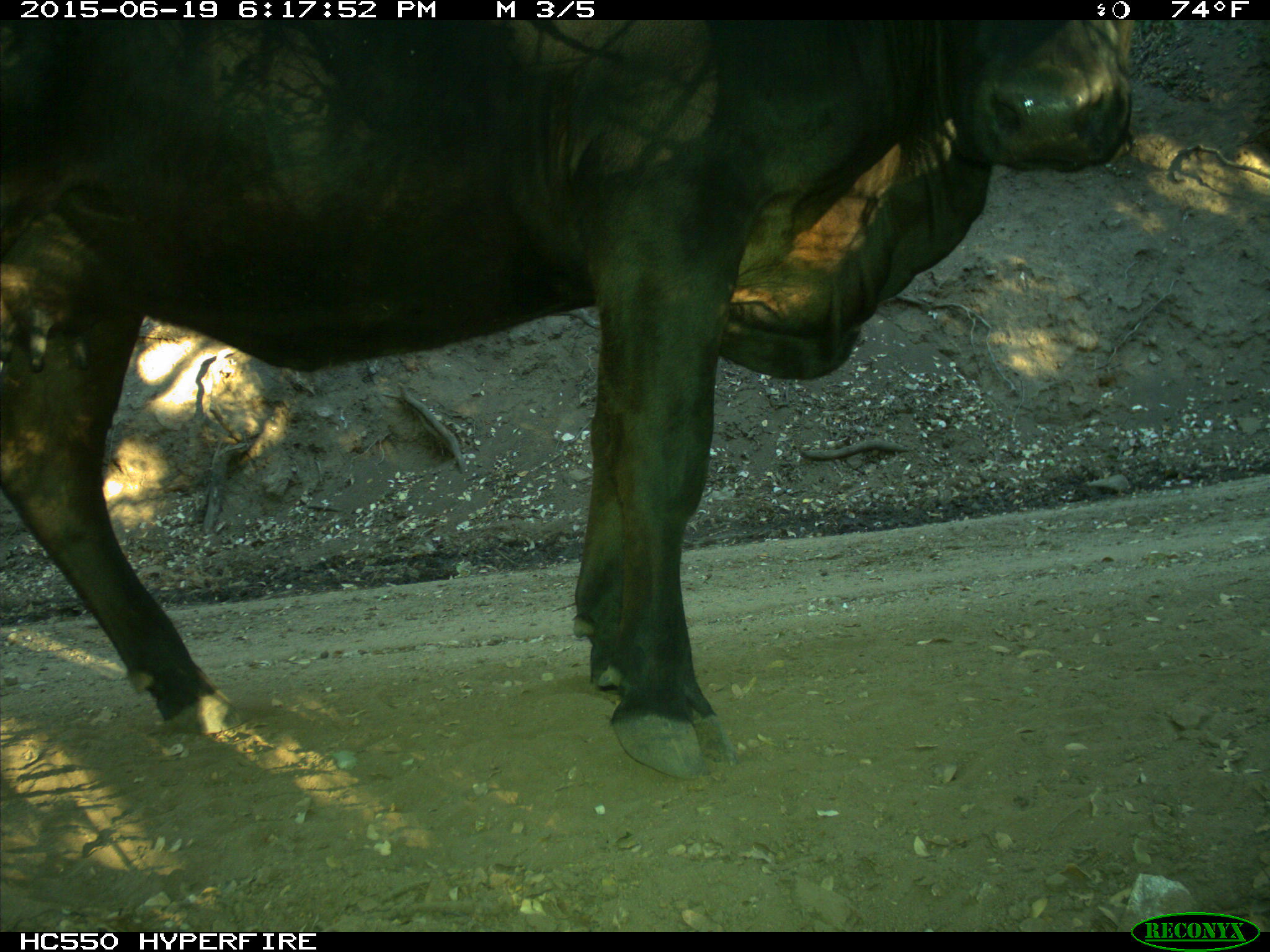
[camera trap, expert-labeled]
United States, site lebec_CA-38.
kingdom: Animalia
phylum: Chordata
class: Mammalia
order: Artiodactyla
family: Bovidae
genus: Bos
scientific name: Bos taurus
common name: domestic cow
Bos taurus (domestic cow).